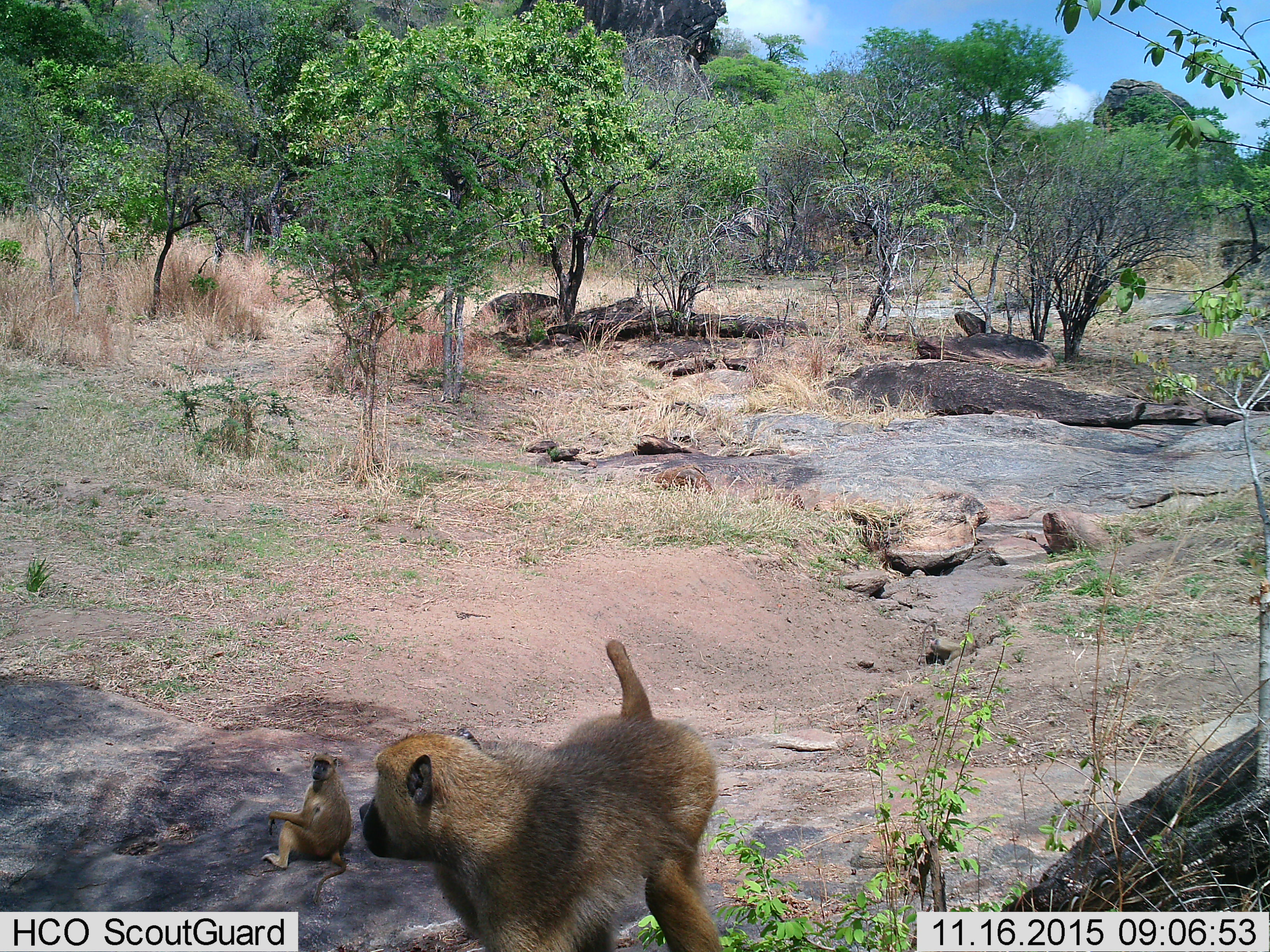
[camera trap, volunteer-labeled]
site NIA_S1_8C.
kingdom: Animalia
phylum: Chordata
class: Mammalia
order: Primates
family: Cercopithecidae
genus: Papio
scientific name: Papio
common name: baboon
Baboon (Papio), count 2. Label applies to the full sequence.